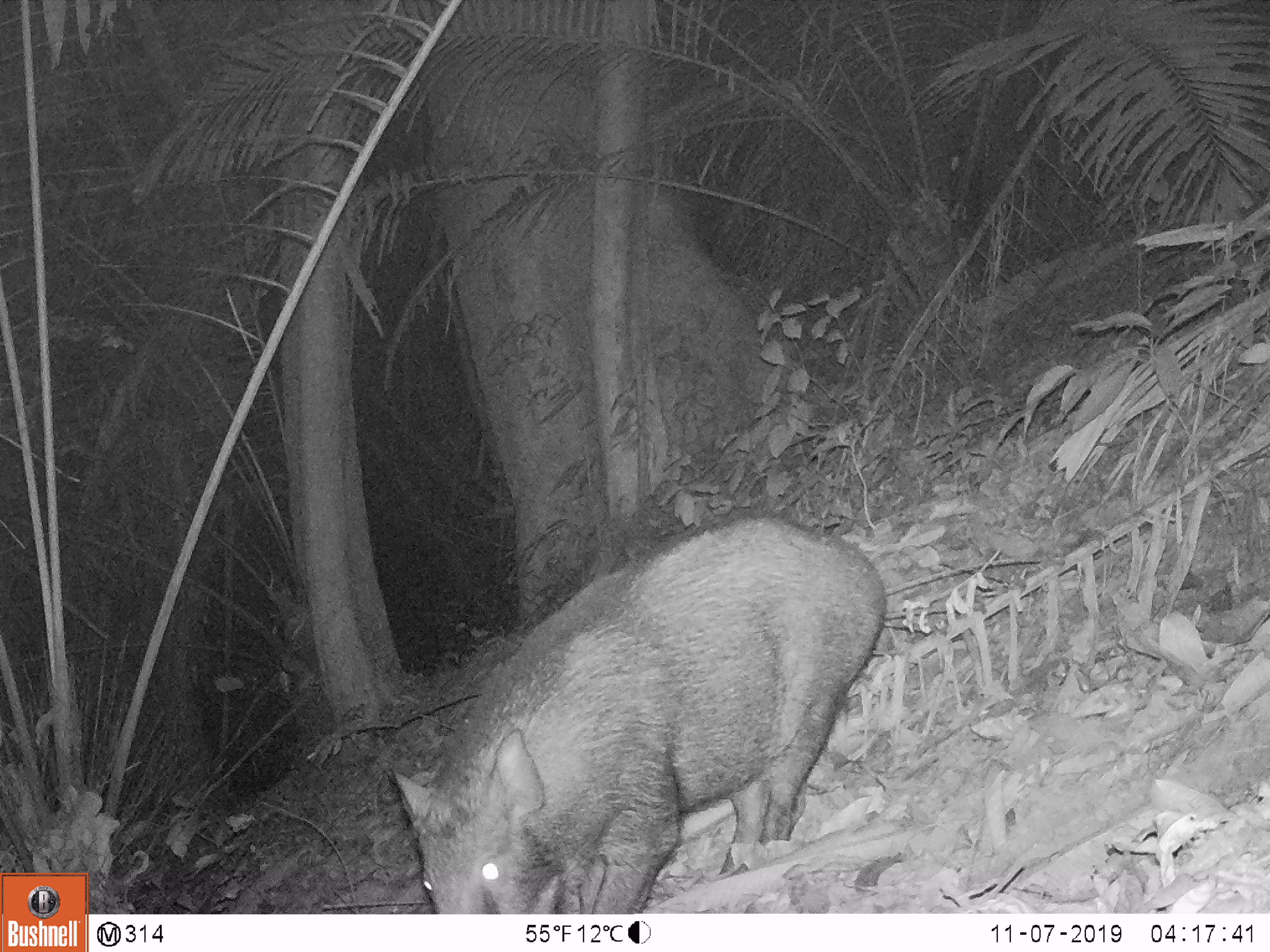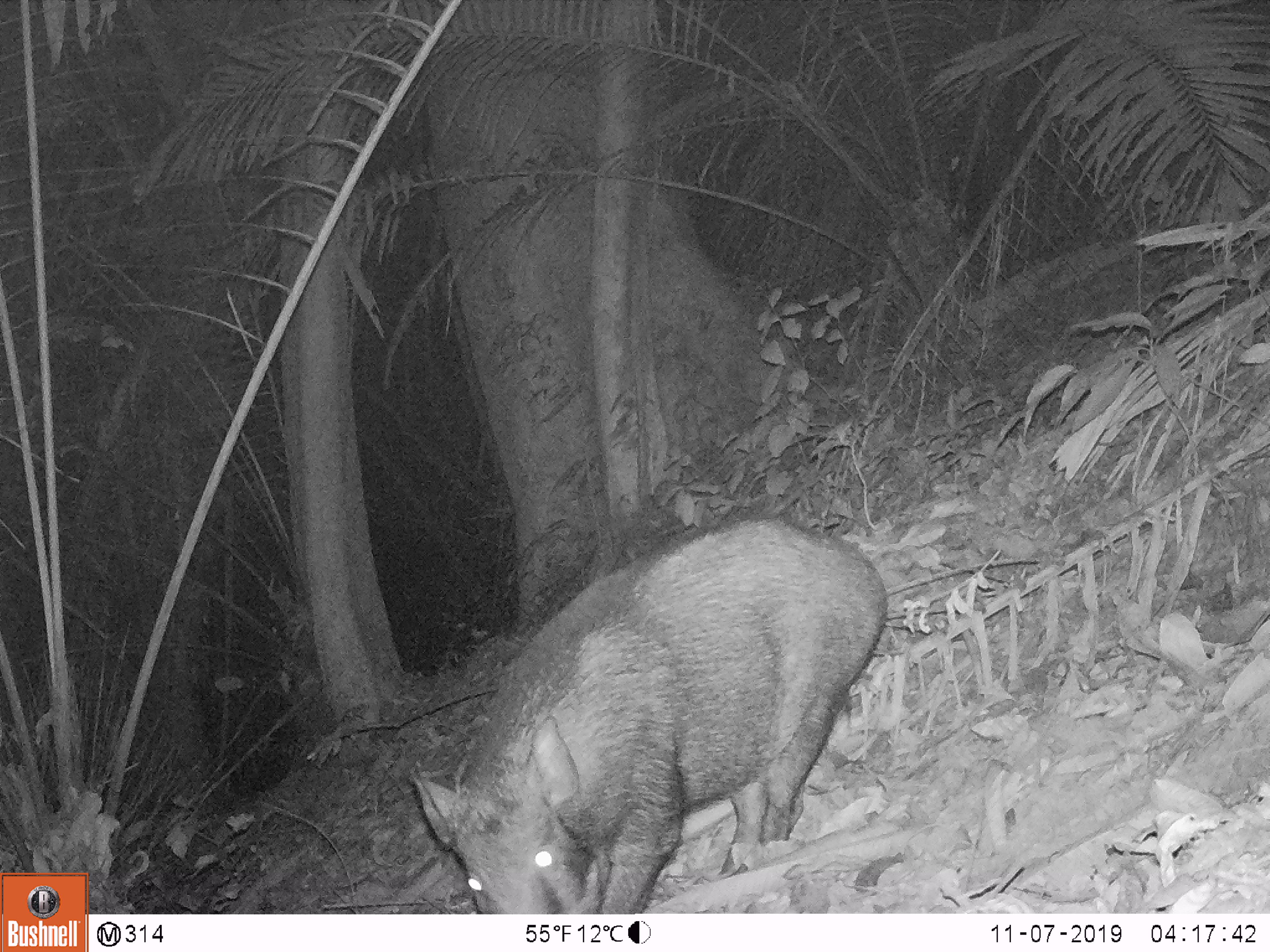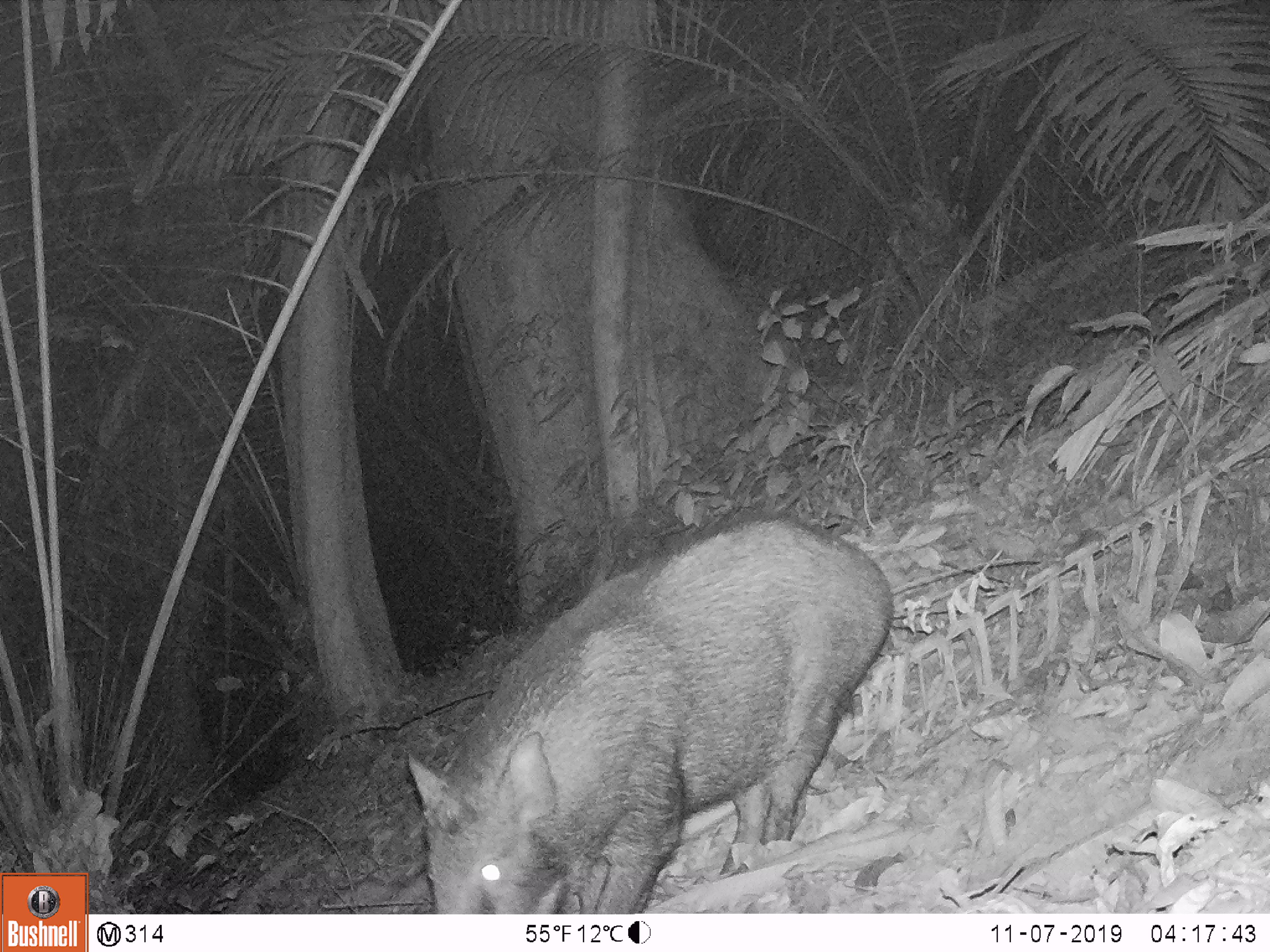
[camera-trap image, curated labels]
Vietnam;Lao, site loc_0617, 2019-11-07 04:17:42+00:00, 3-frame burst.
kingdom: Animalia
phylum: Chordata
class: Mammalia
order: Artiodactyla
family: Suidae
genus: Sus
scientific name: Sus scrofa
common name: eurasian wild pig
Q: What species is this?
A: Eurasian wild pig (Sus scrofa).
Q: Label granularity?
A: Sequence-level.